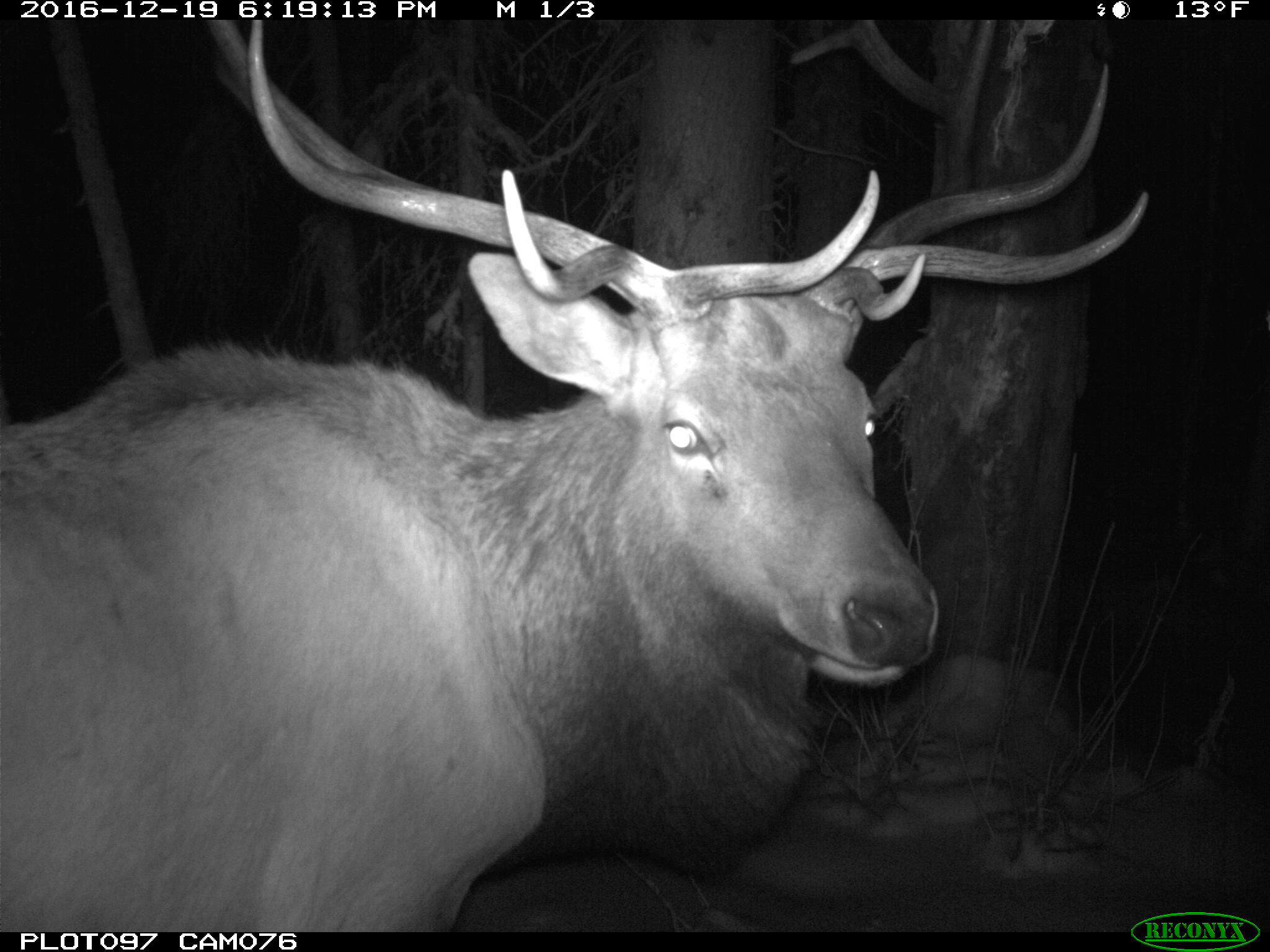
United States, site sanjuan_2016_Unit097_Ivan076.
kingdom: Animalia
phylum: Chordata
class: Mammalia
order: Artiodactyla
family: Cervidae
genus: Cervus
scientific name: Cervus elaphus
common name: red deer